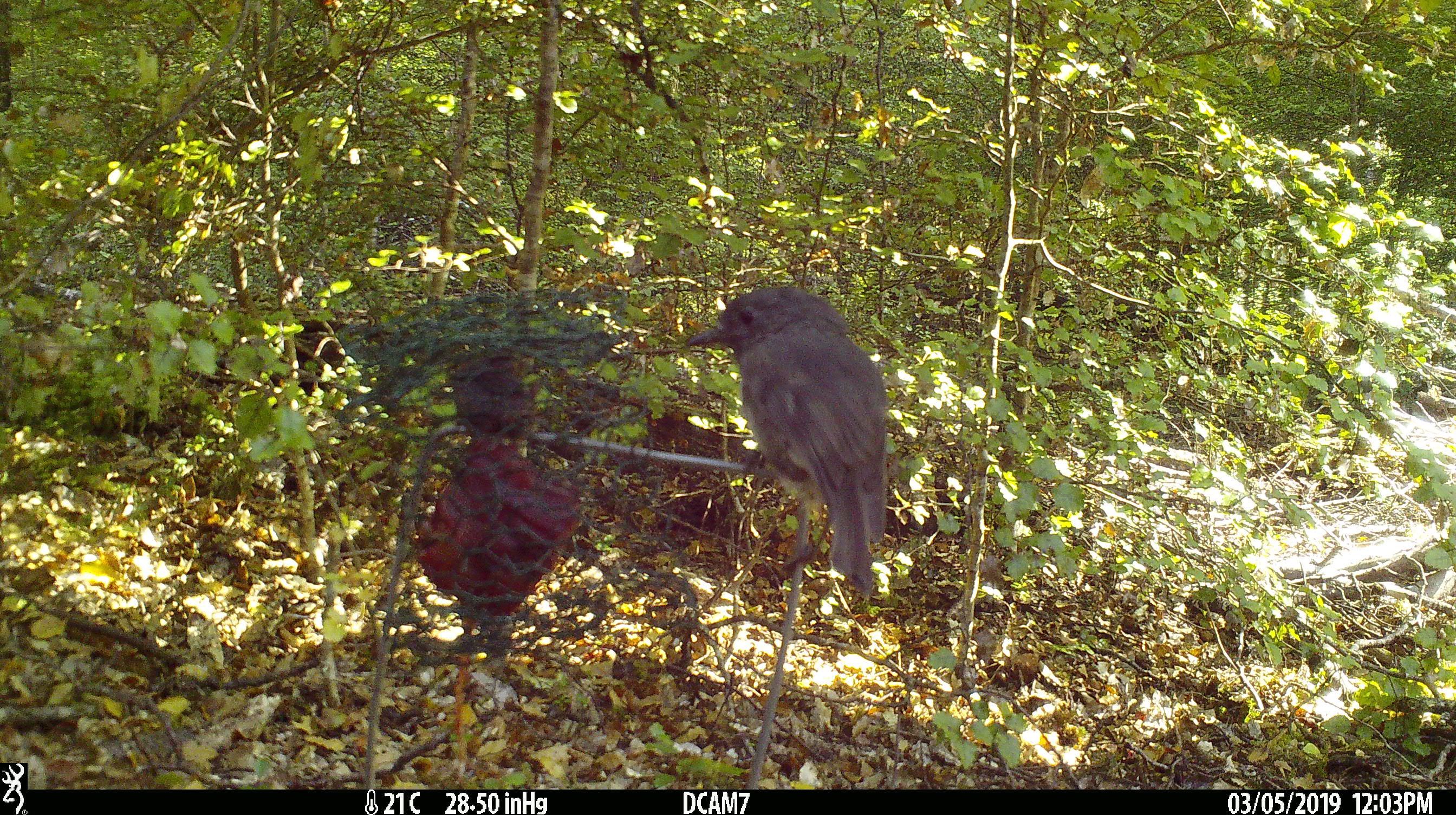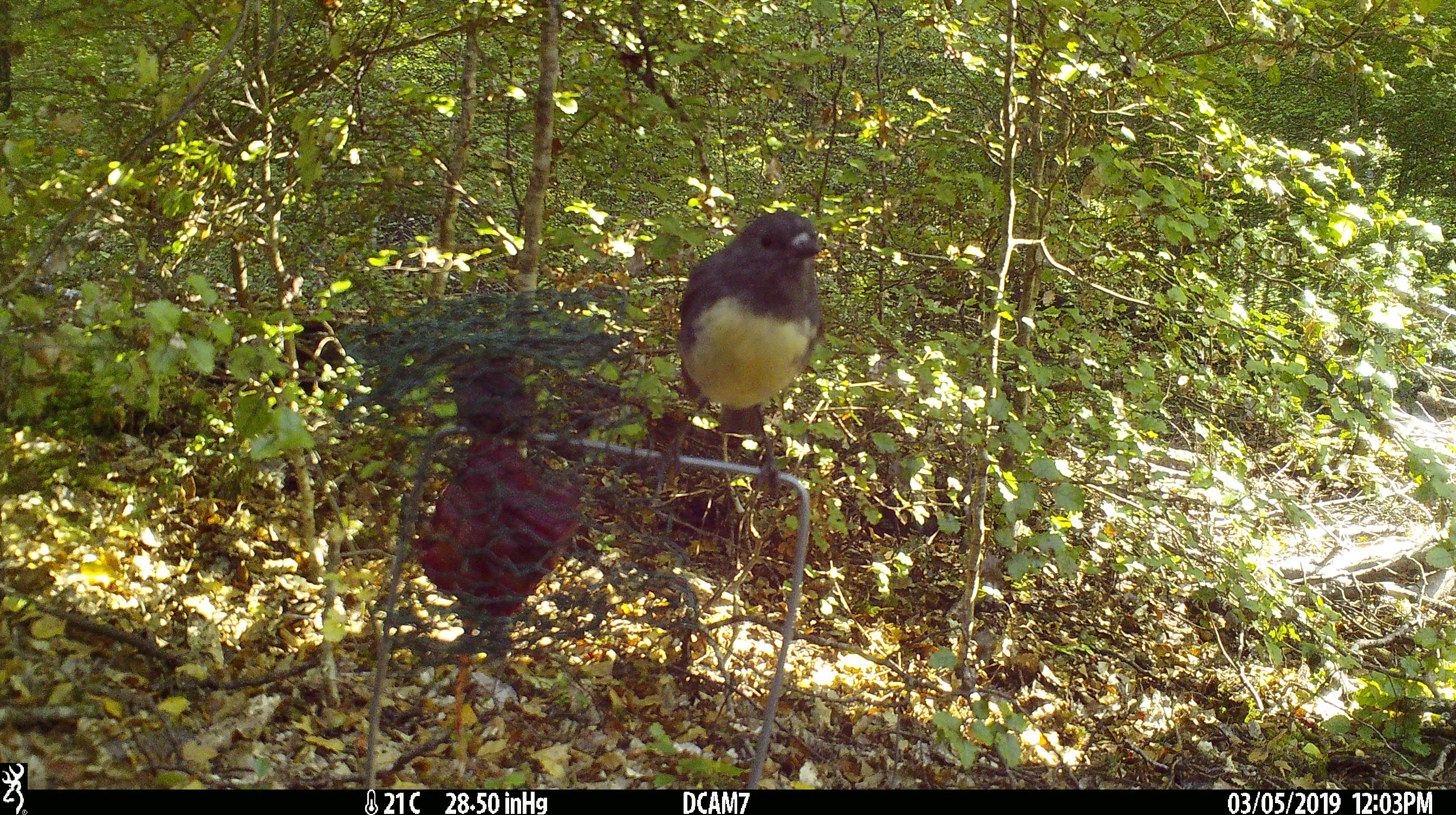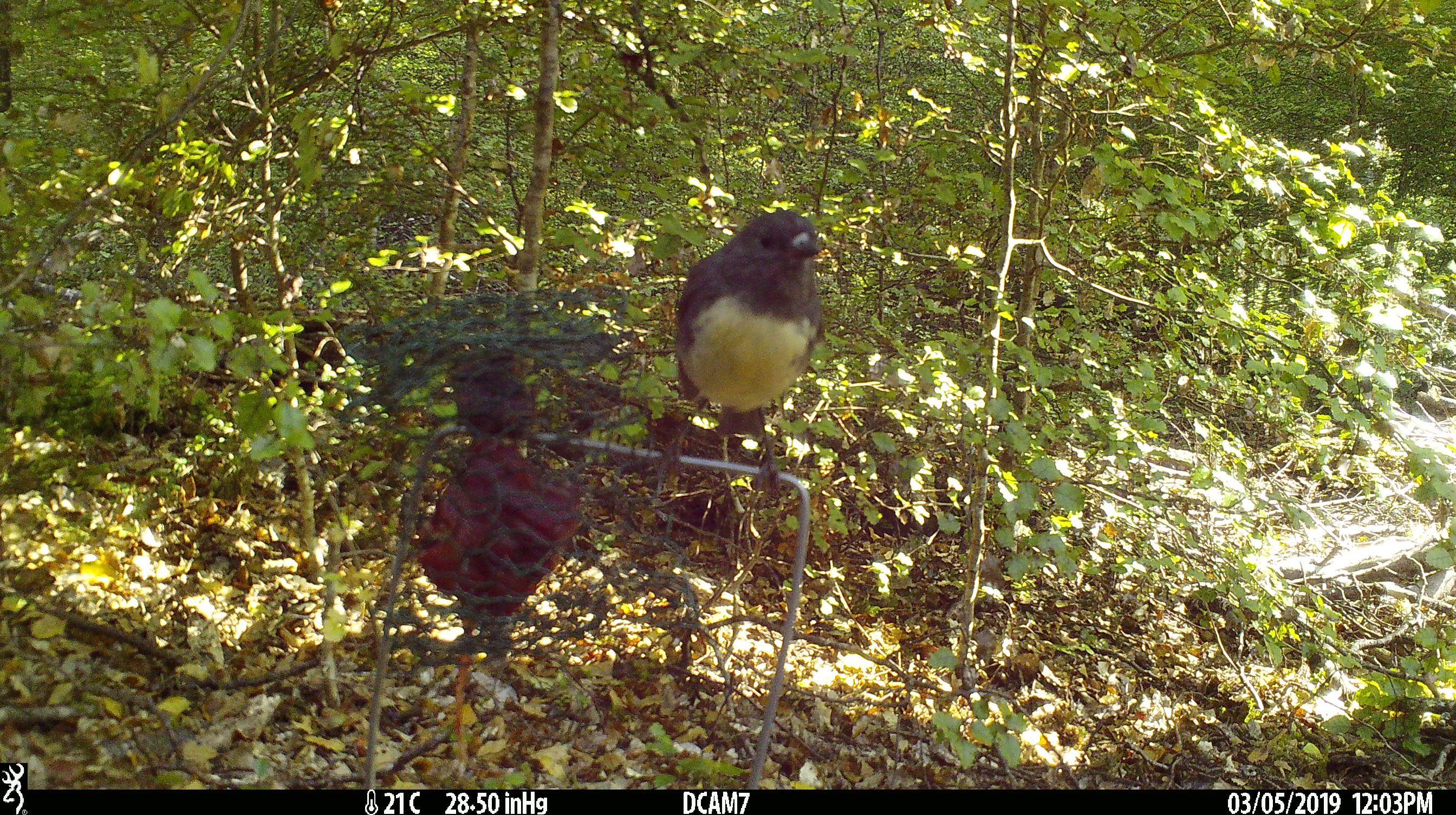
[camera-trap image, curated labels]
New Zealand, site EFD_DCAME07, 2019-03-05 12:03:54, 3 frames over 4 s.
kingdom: Animalia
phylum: Chordata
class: Aves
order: Passeriformes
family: Petroicidae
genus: Petroica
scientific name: Petroica australis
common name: new zealand robin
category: robin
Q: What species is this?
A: Robin (new zealand robin) (Petroica australis).